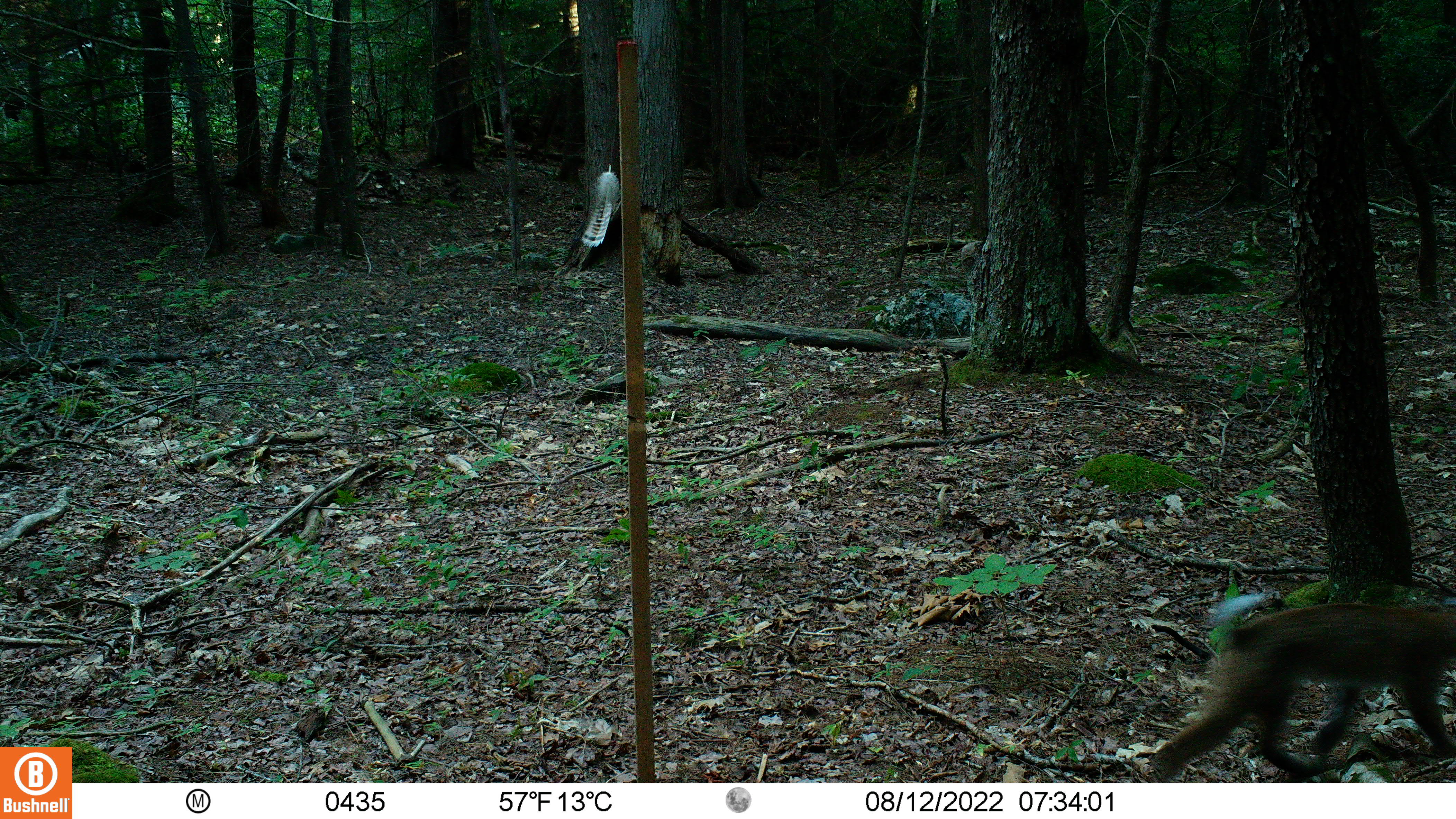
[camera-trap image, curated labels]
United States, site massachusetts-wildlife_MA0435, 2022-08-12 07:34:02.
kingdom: Animalia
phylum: Chordata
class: Mammalia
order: Carnivora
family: Felidae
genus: Lynx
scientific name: Lynx rufus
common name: bobcat